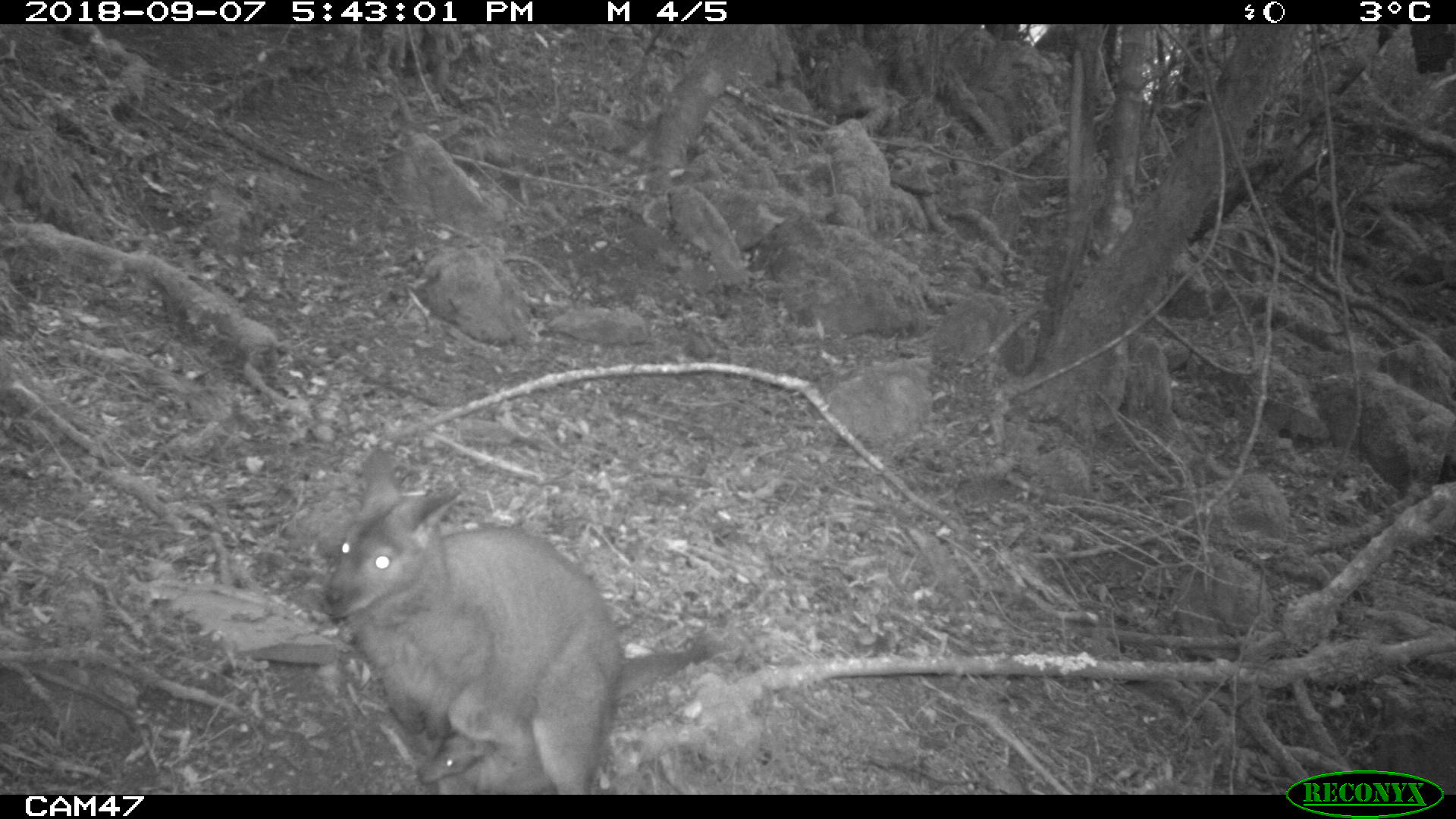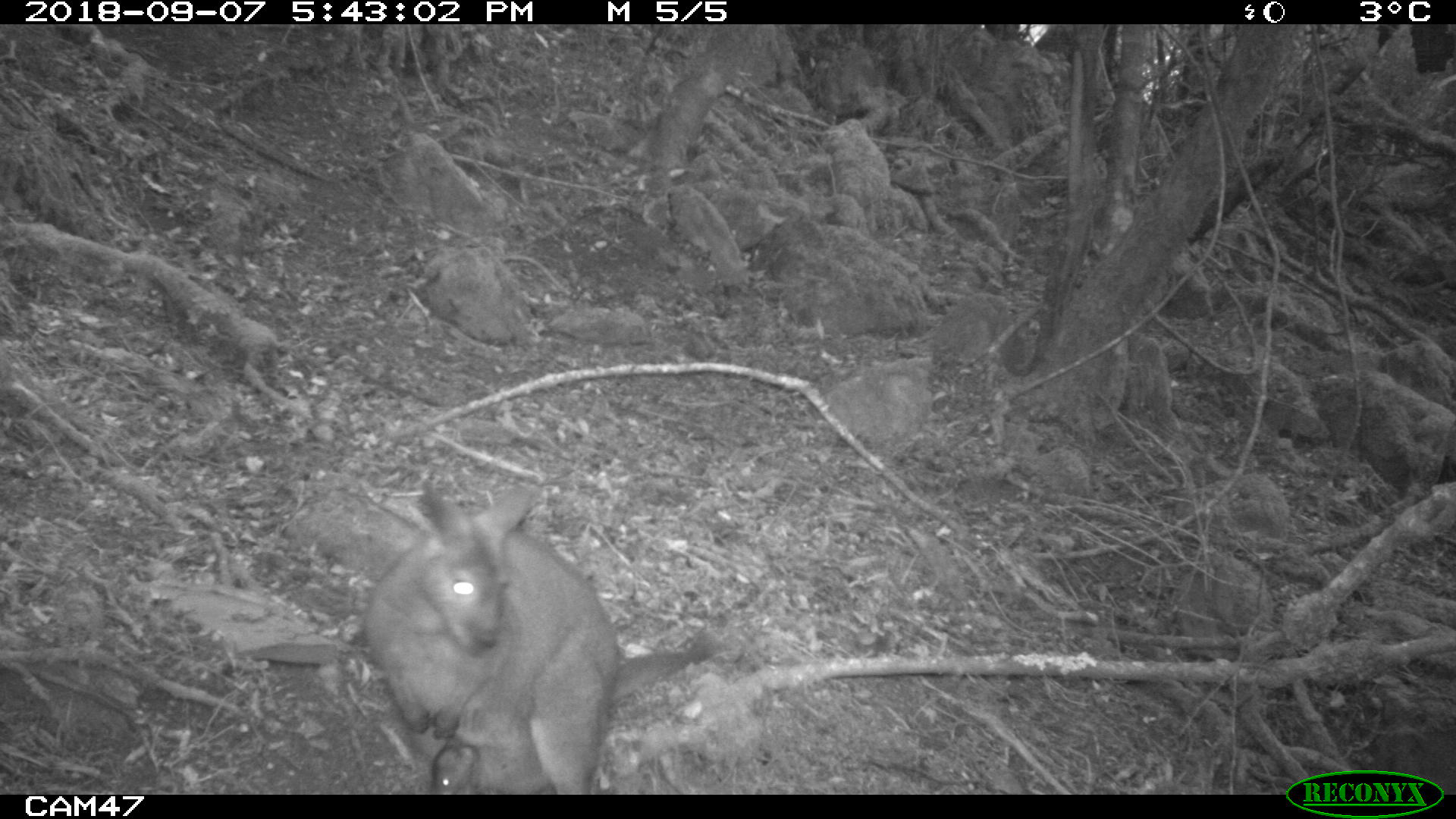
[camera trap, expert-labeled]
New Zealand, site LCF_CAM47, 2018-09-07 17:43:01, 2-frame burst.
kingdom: Animalia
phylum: Chordata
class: Mammalia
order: Diprotodontia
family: Macropodidae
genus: Notamacropus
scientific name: Notamacropus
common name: wallaby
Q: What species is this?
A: Wallaby (Notamacropus).